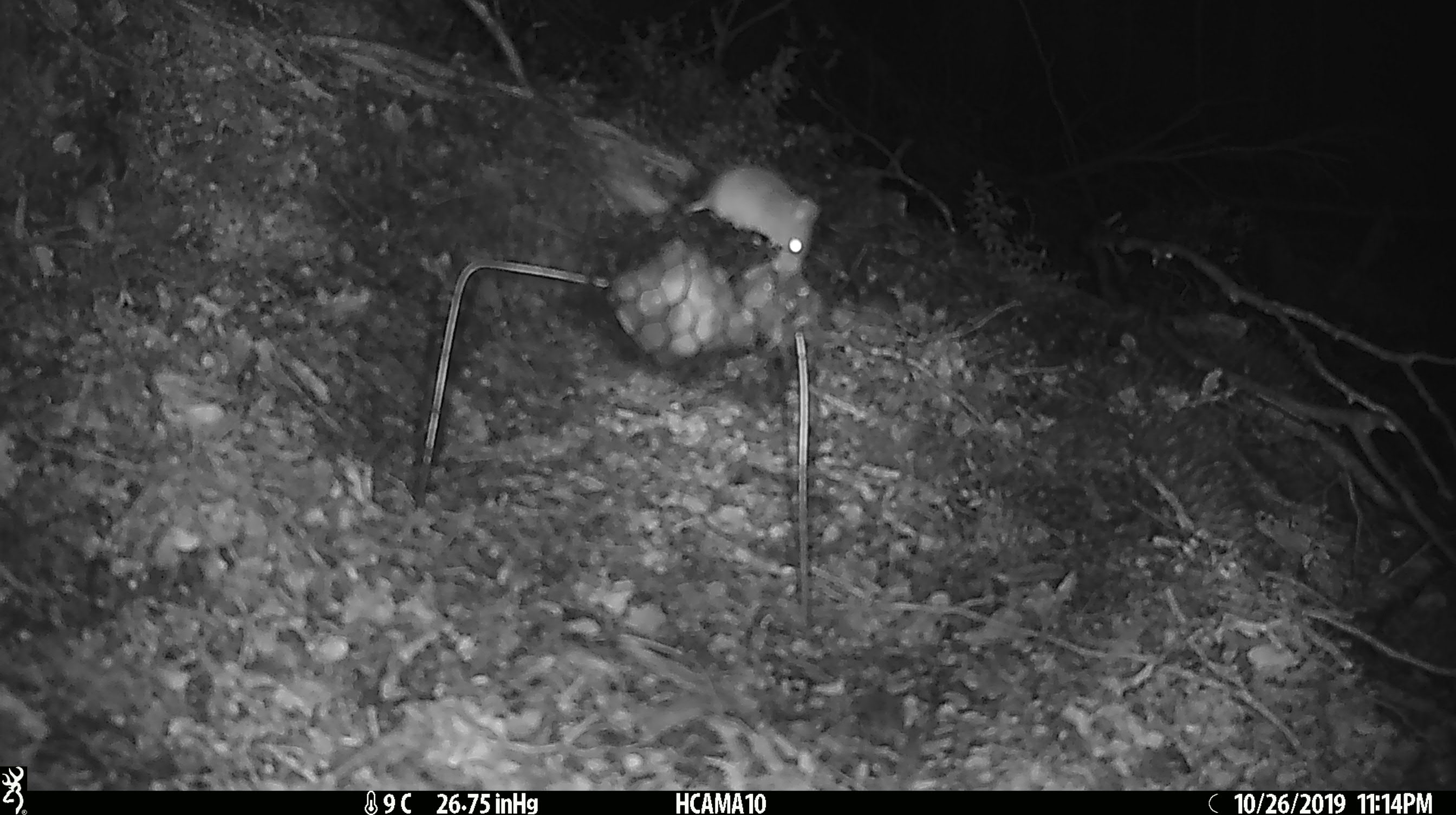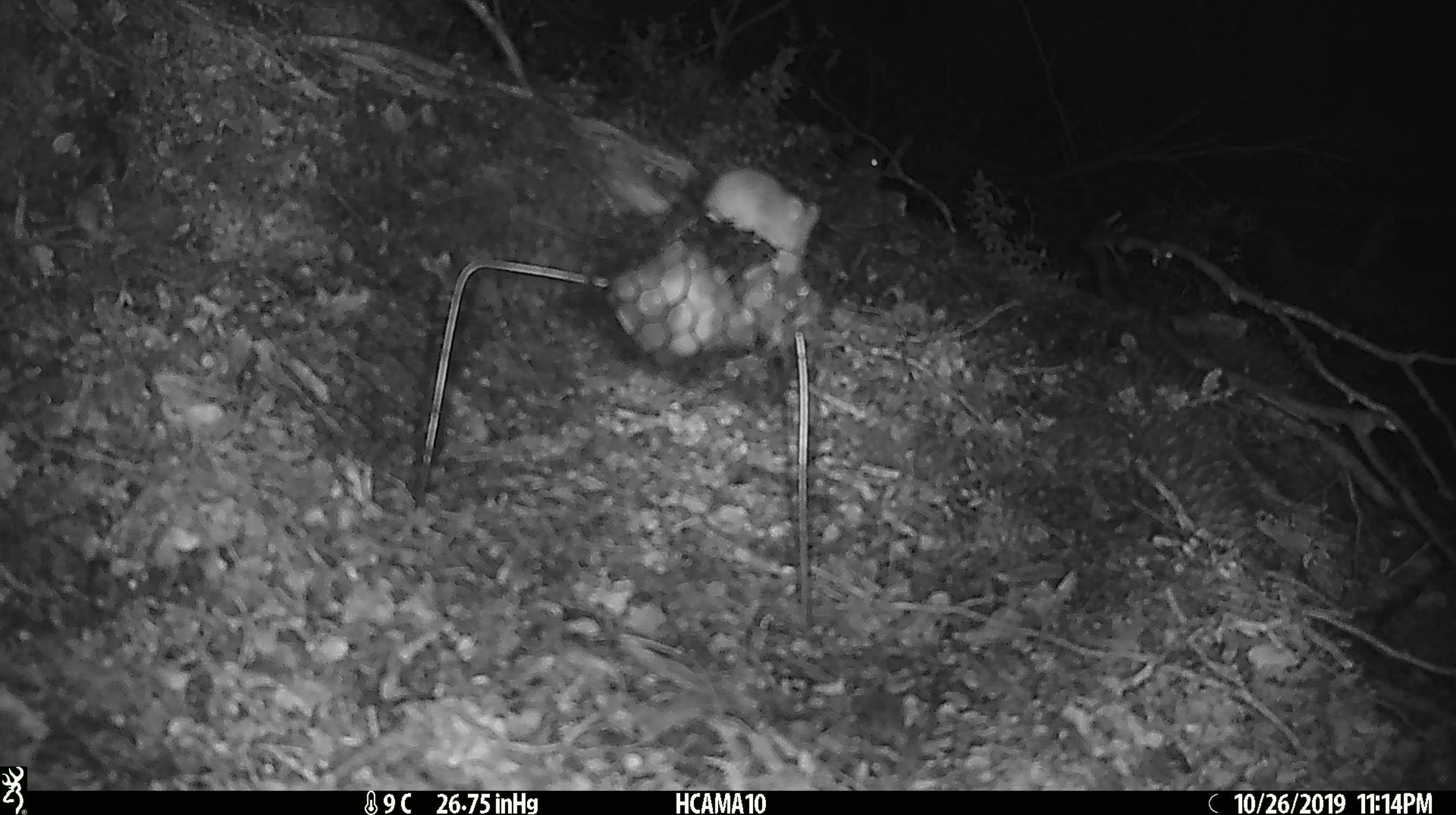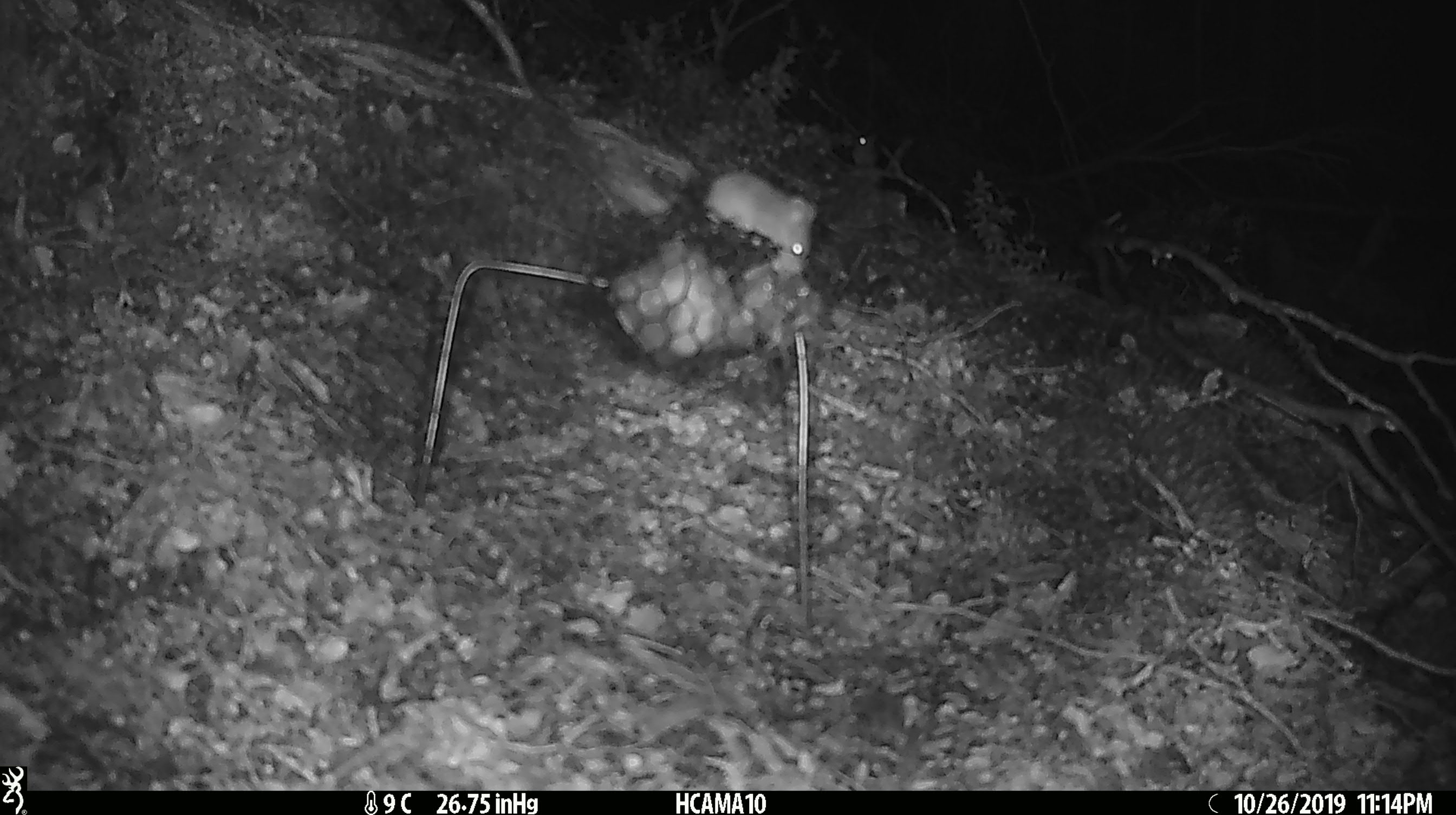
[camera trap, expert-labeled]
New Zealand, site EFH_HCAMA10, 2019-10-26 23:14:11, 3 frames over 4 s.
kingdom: Animalia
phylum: Chordata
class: Mammalia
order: Rodentia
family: Muridae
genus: Mus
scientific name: Mus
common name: mouse